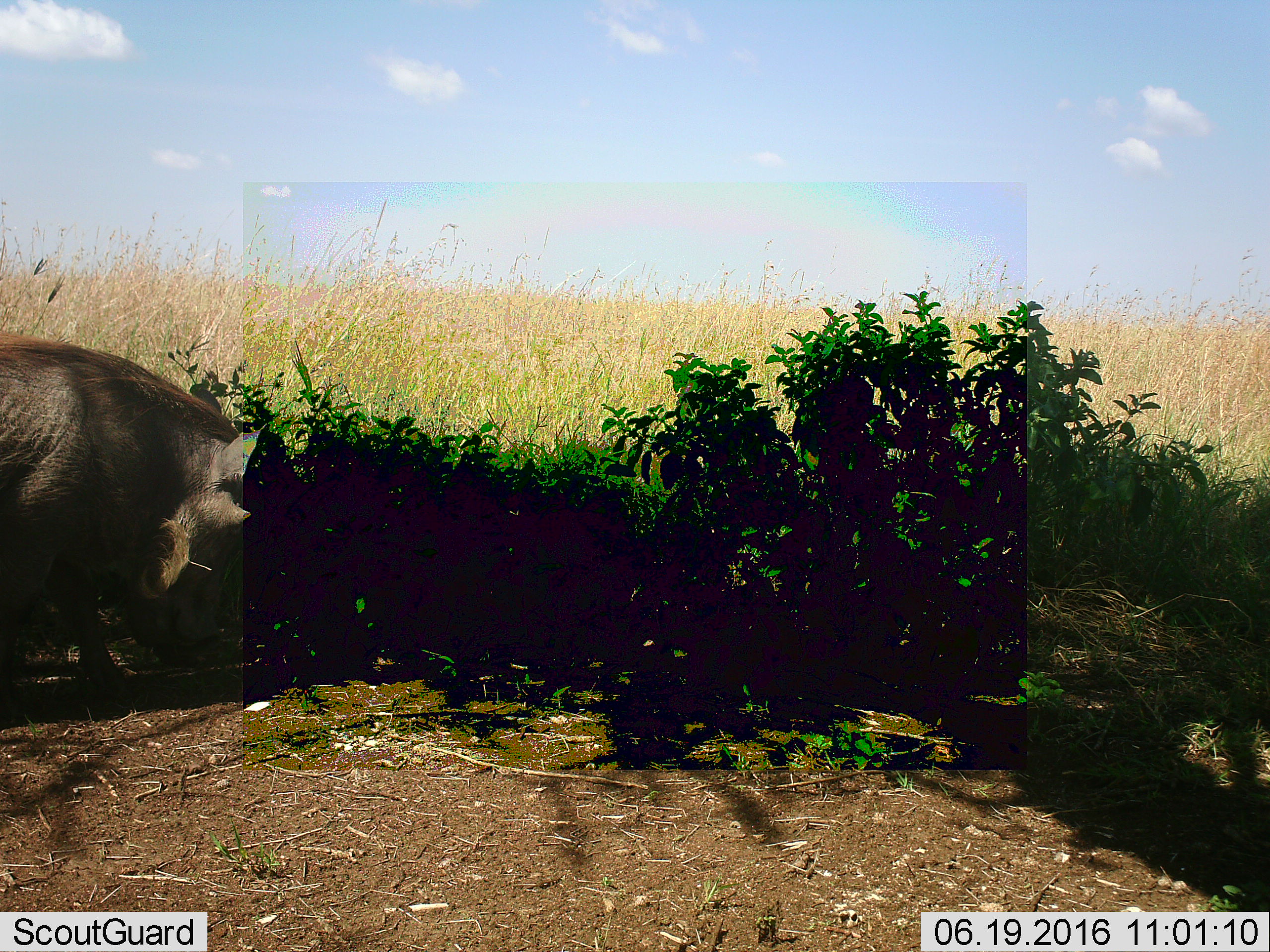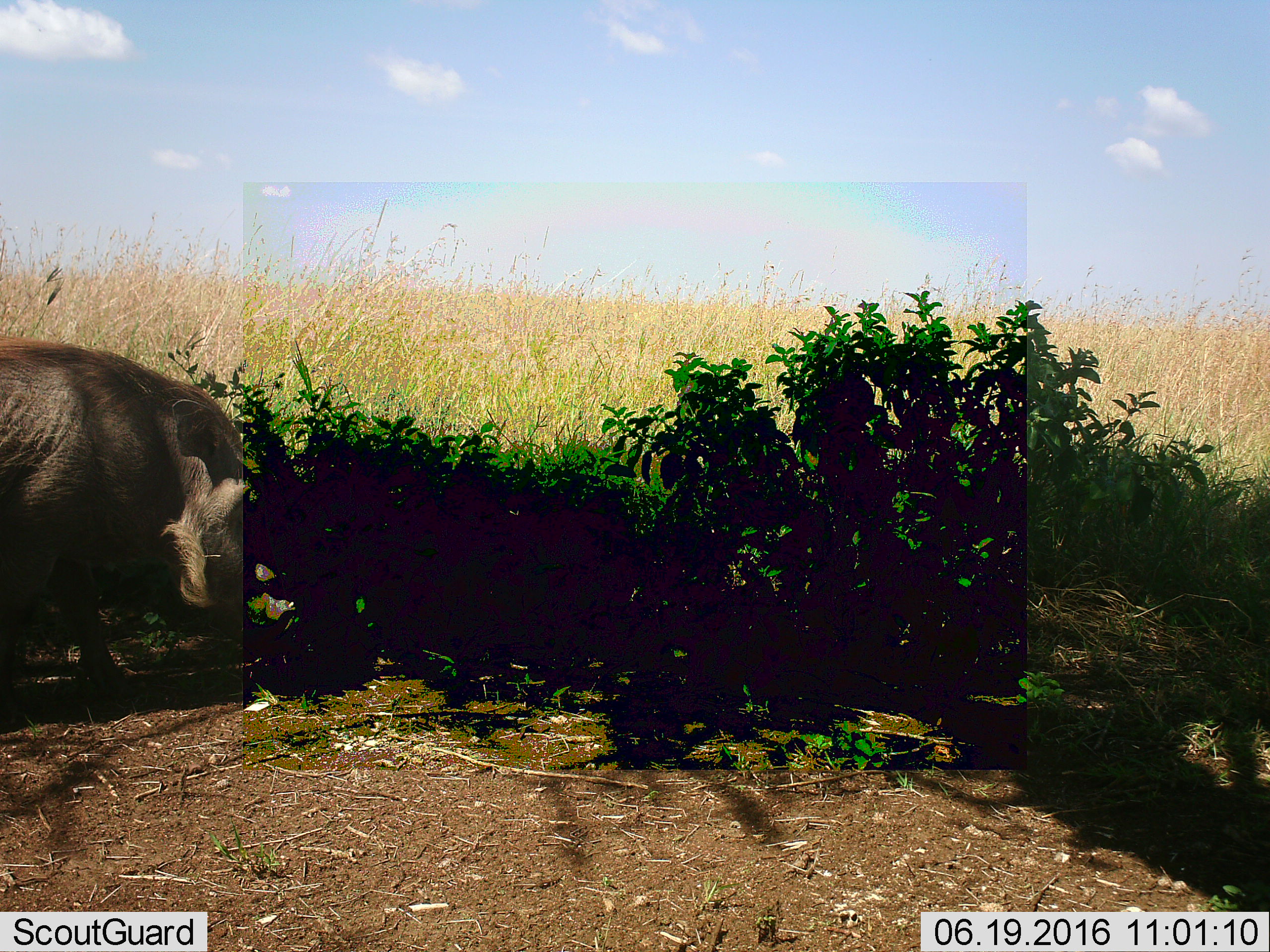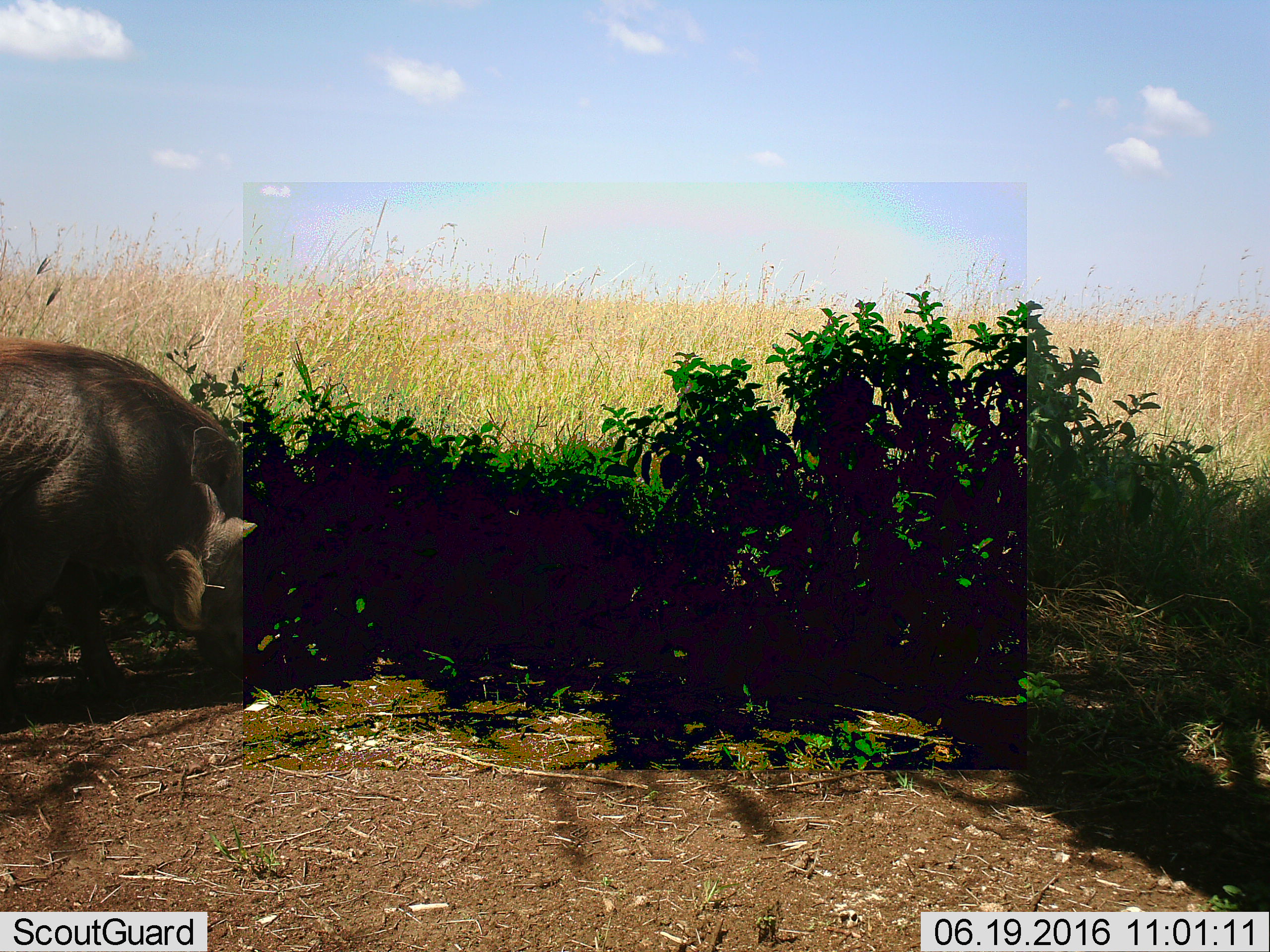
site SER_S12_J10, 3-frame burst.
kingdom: Animalia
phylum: Chordata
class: Mammalia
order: Artiodactyla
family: Suidae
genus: Phacochoerus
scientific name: Phacochoerus africanus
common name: warthog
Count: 1.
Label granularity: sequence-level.